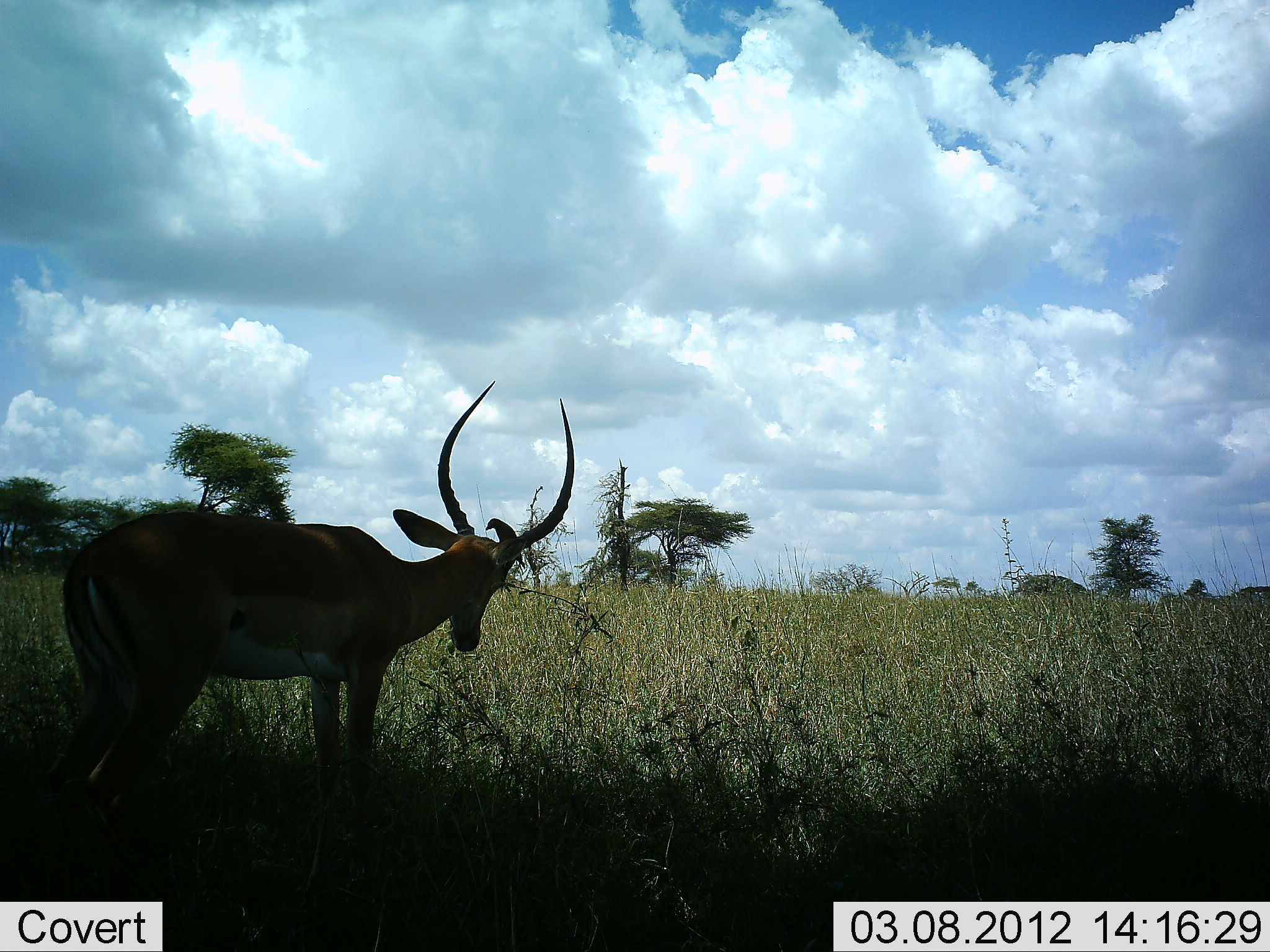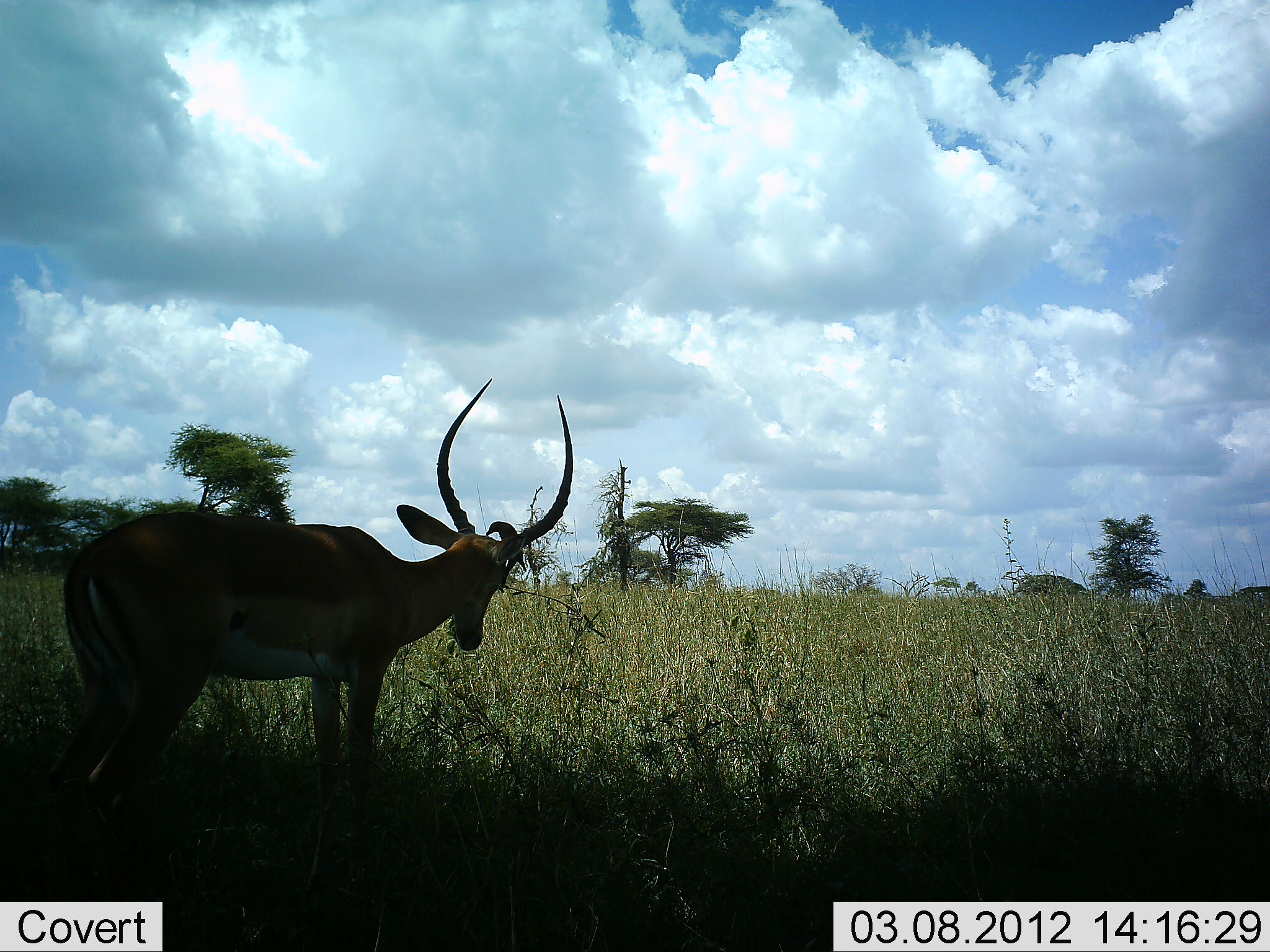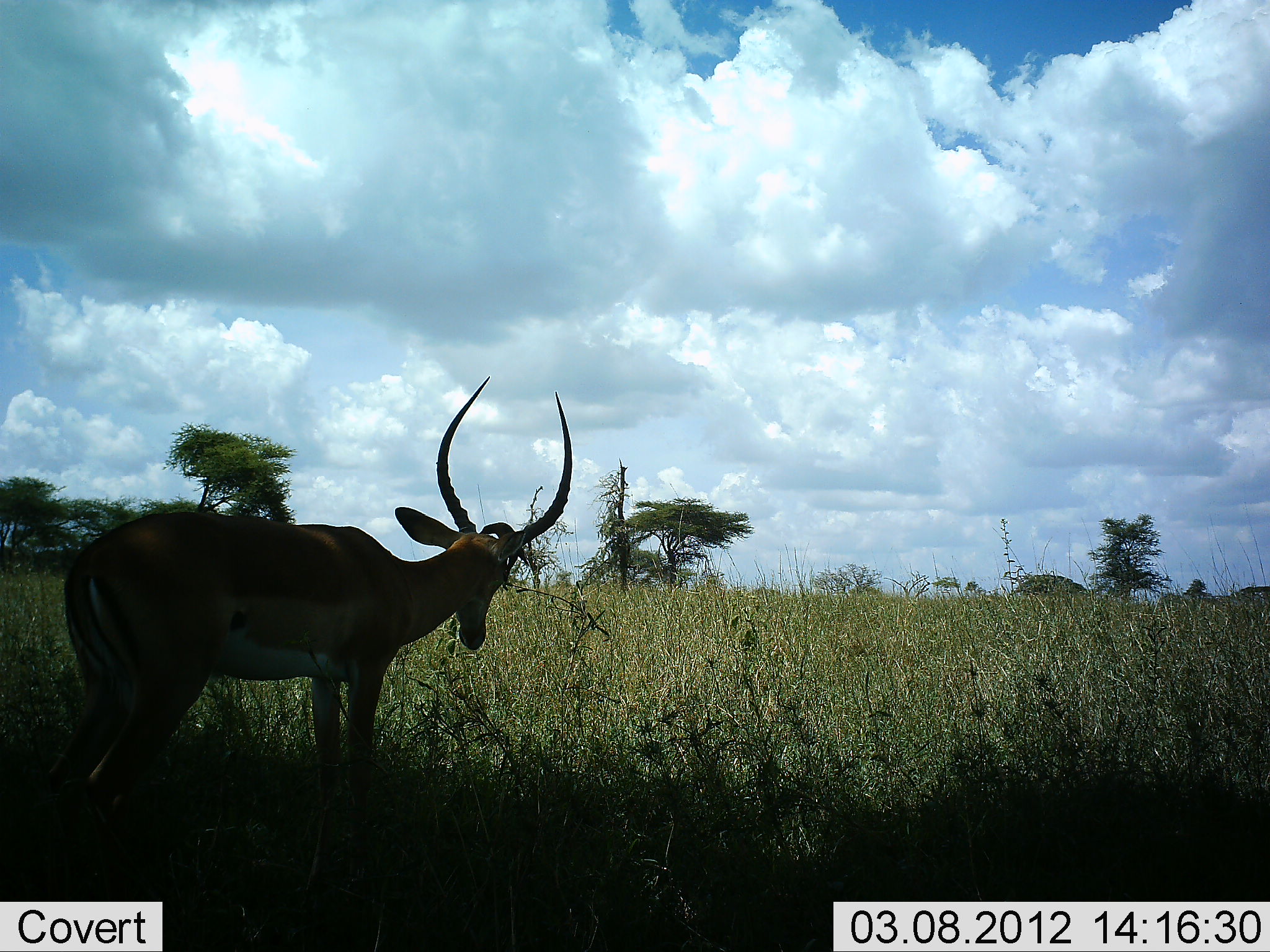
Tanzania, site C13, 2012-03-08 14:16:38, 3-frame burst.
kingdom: Animalia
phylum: Chordata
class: Mammalia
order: Artiodactyla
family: Bovidae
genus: Aepyceros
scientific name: Aepyceros melampus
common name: impala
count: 1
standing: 100%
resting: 7%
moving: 0%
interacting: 14%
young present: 0%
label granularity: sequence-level